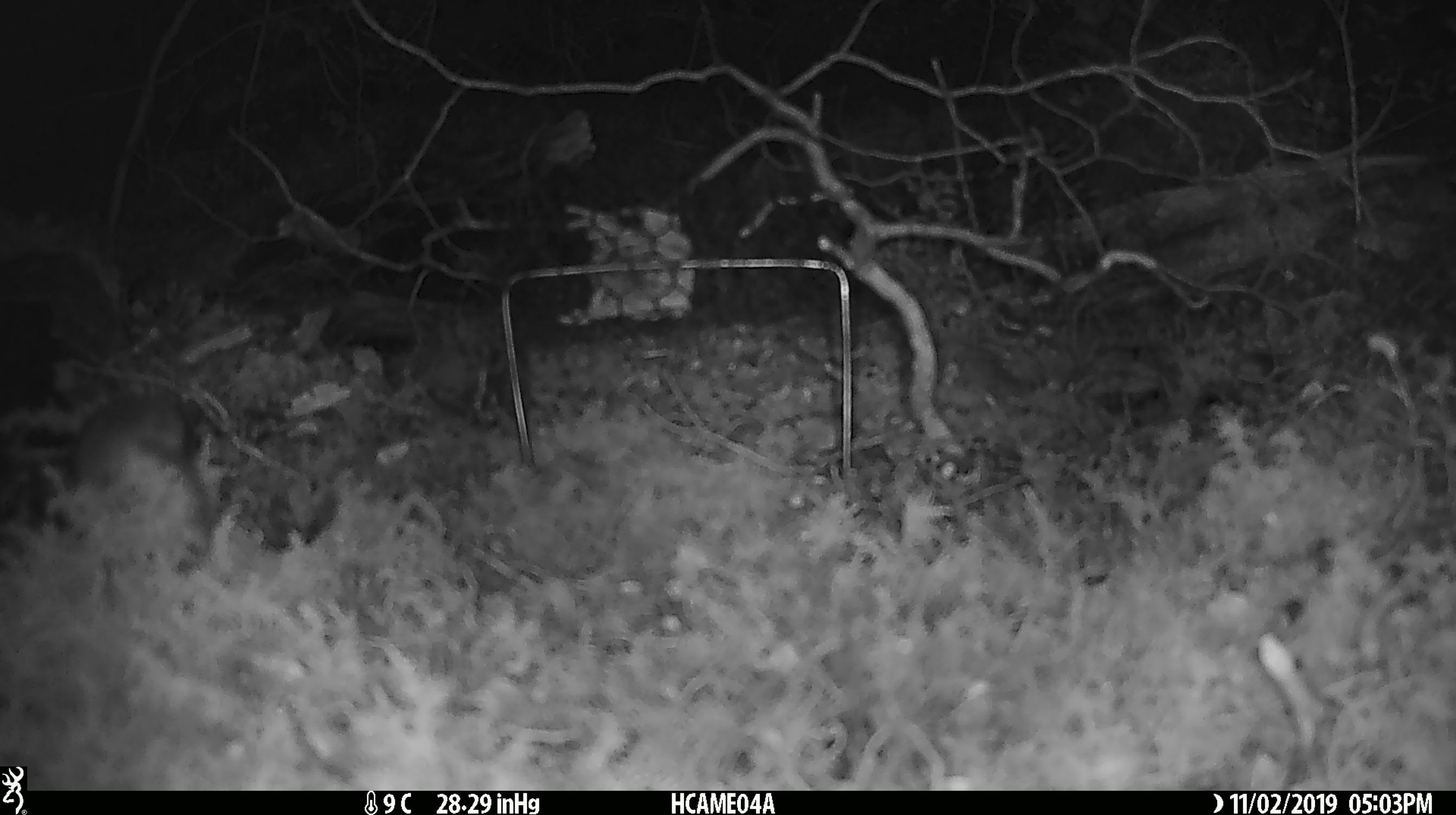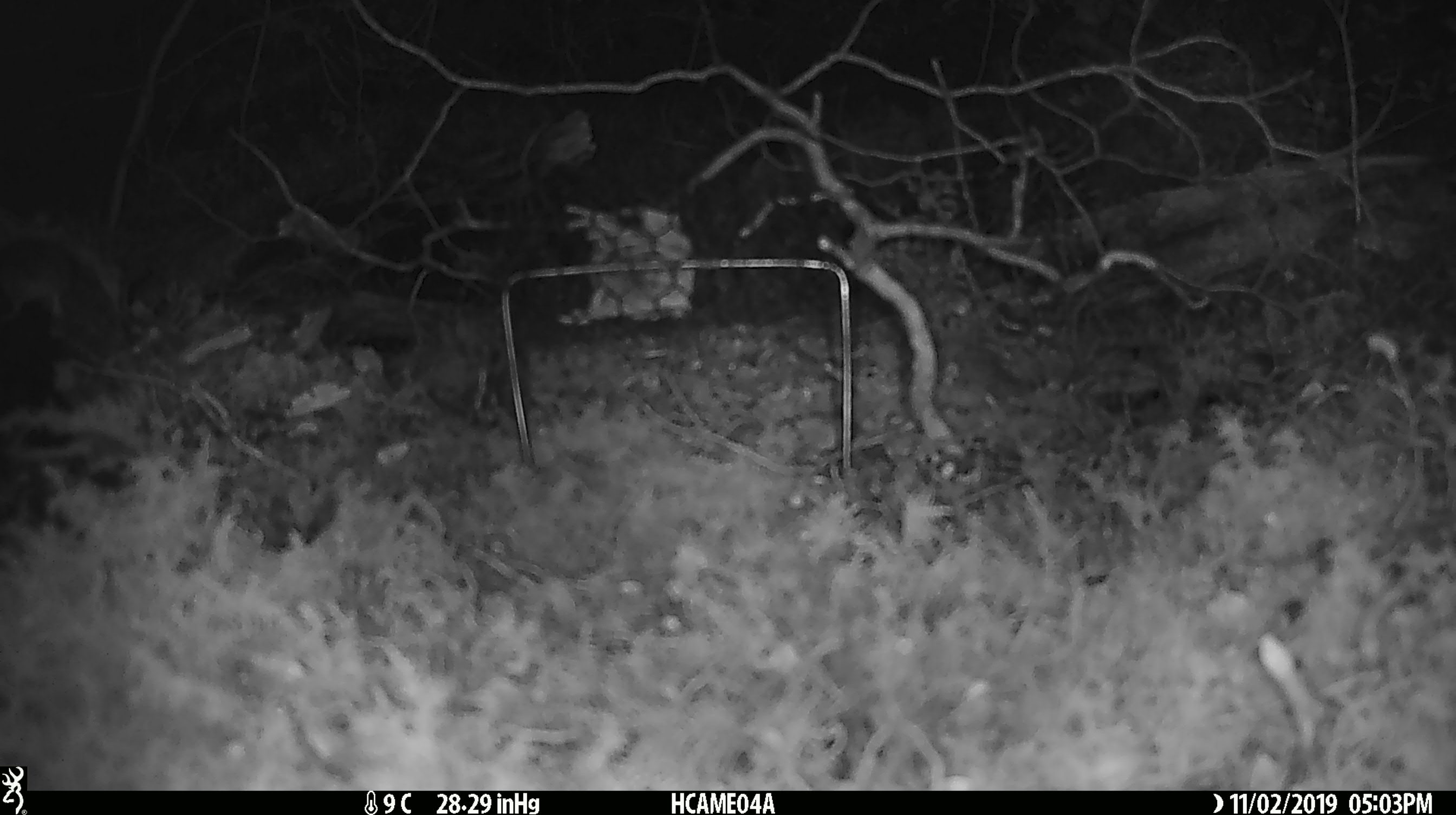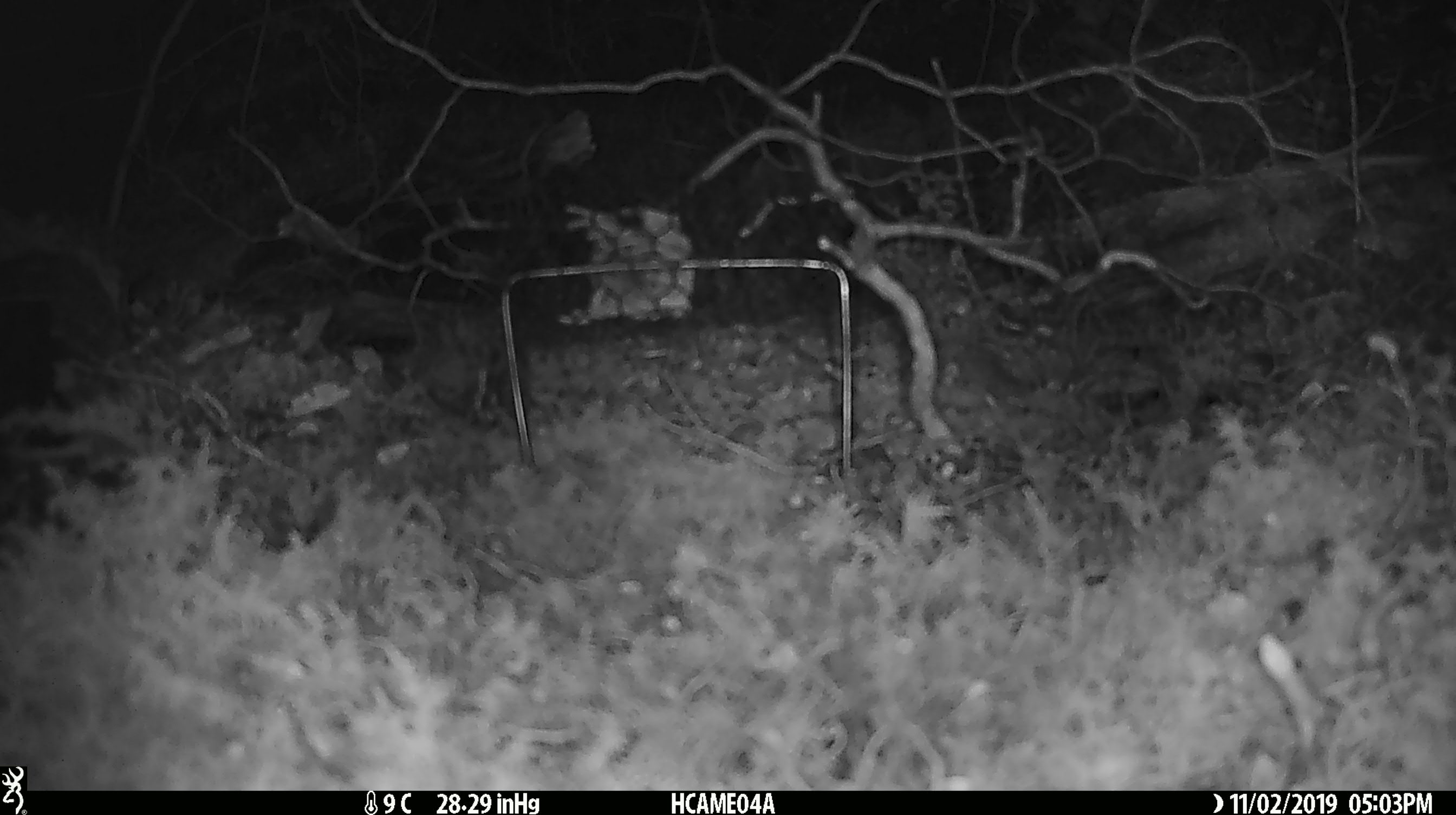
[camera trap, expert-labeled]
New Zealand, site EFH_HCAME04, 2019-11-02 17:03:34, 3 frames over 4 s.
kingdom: Animalia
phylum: Chordata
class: Mammalia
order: Rodentia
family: Muridae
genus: Mus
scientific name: Mus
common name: mouse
Mouse (Mus).